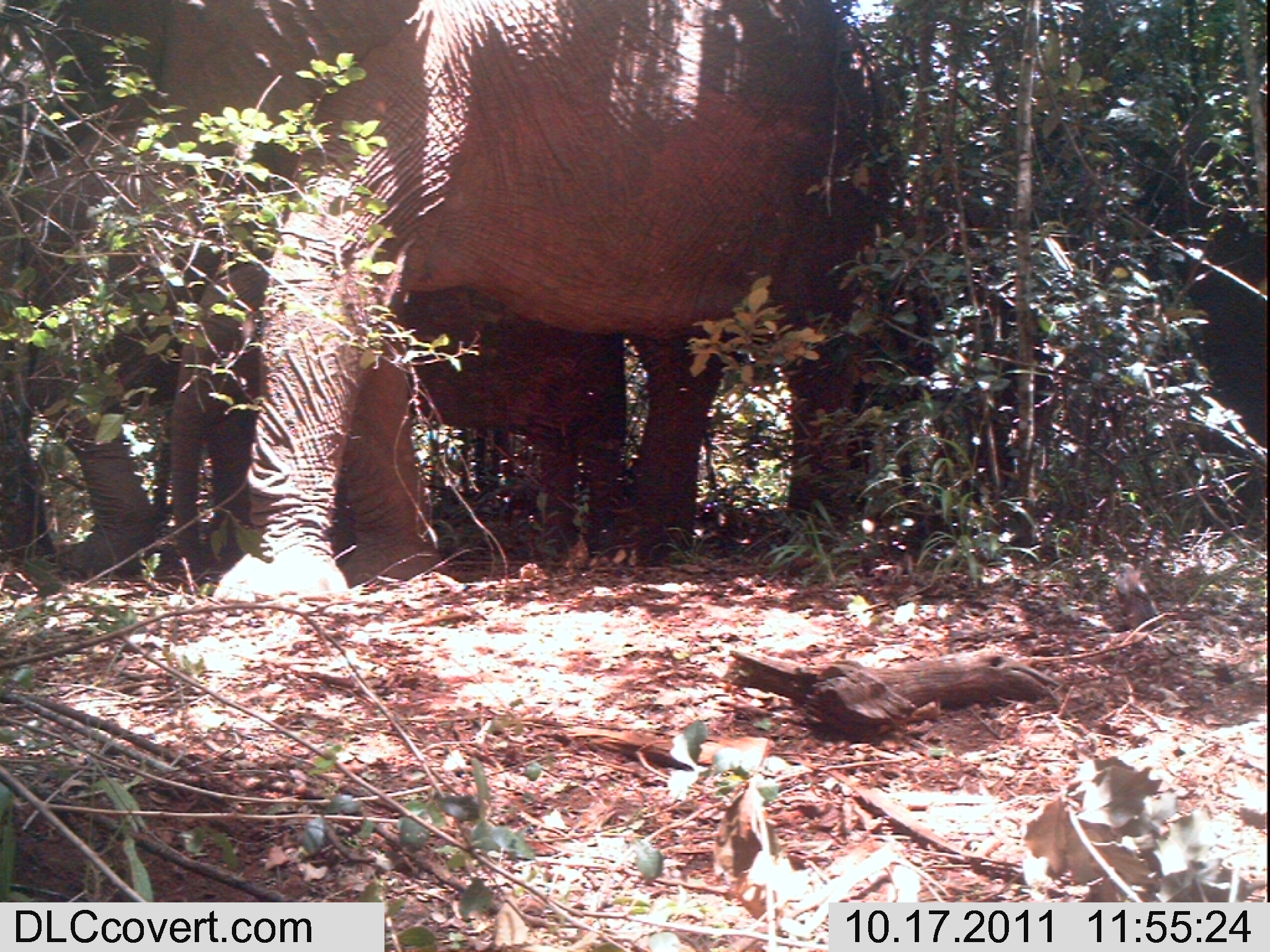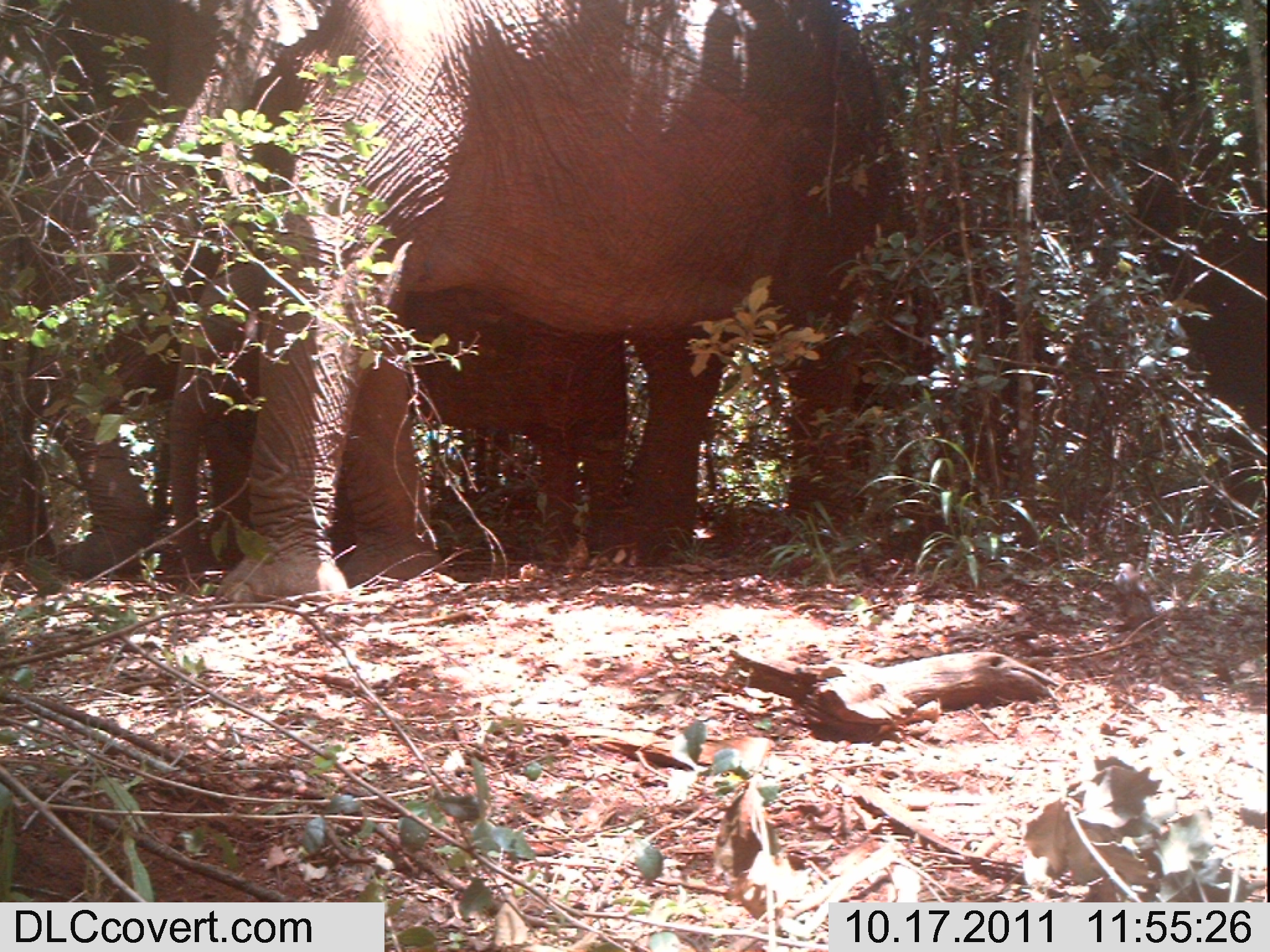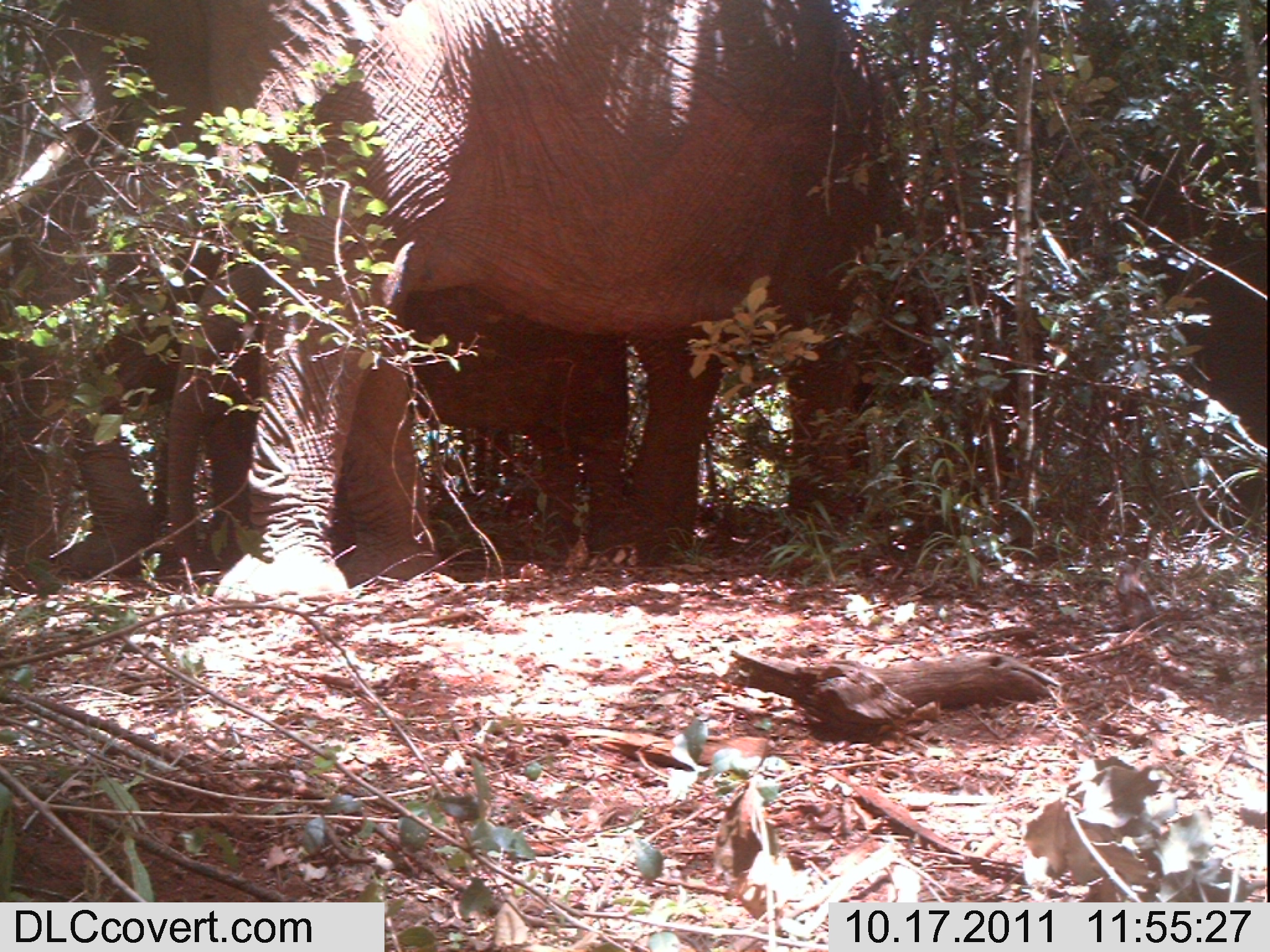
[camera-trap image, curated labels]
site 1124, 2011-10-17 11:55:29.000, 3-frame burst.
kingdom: Animalia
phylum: Chordata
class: Mammalia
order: Proboscidea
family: Elephantidae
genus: Loxodonta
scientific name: Loxodonta africana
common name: african bush elephant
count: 3